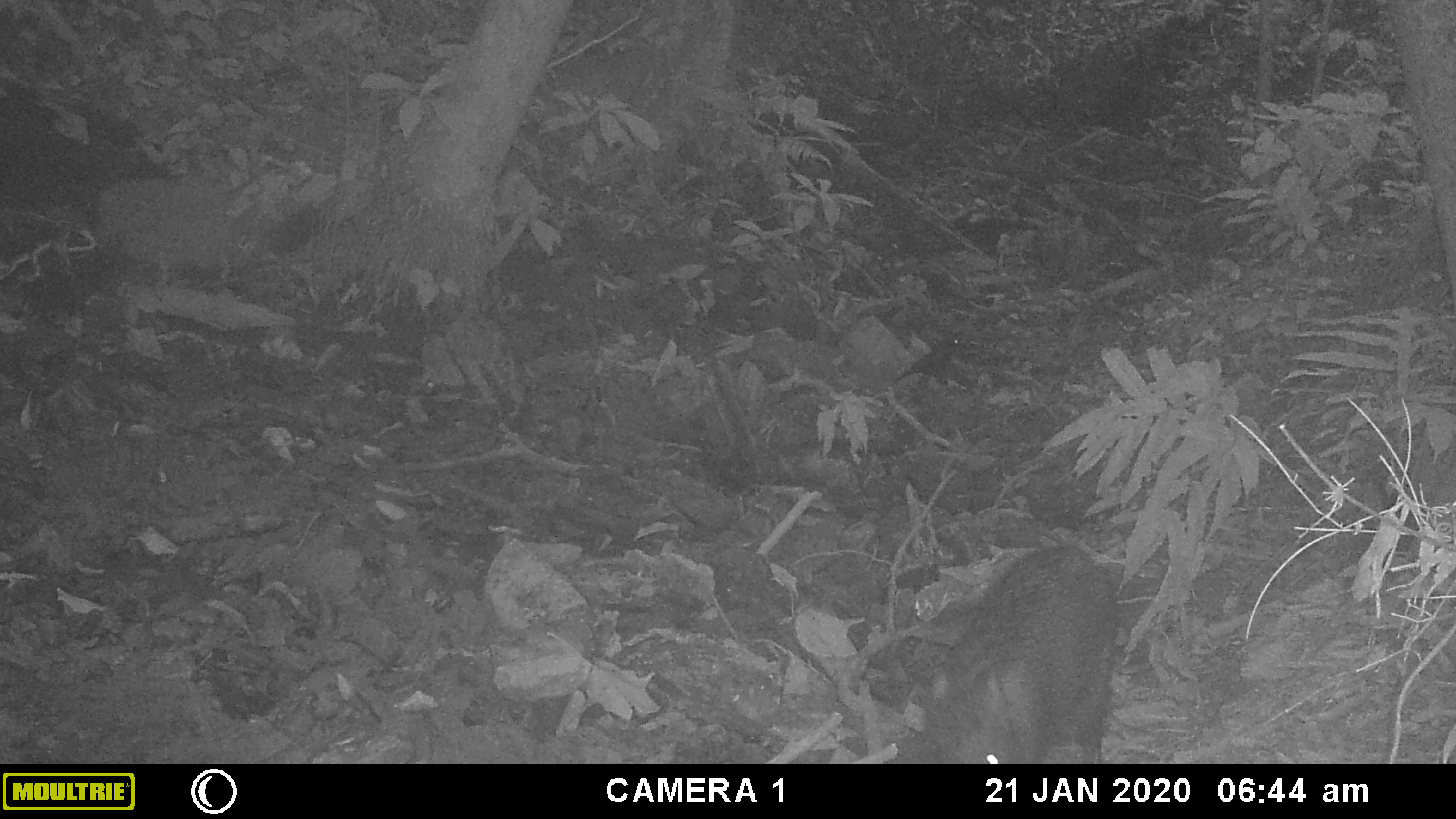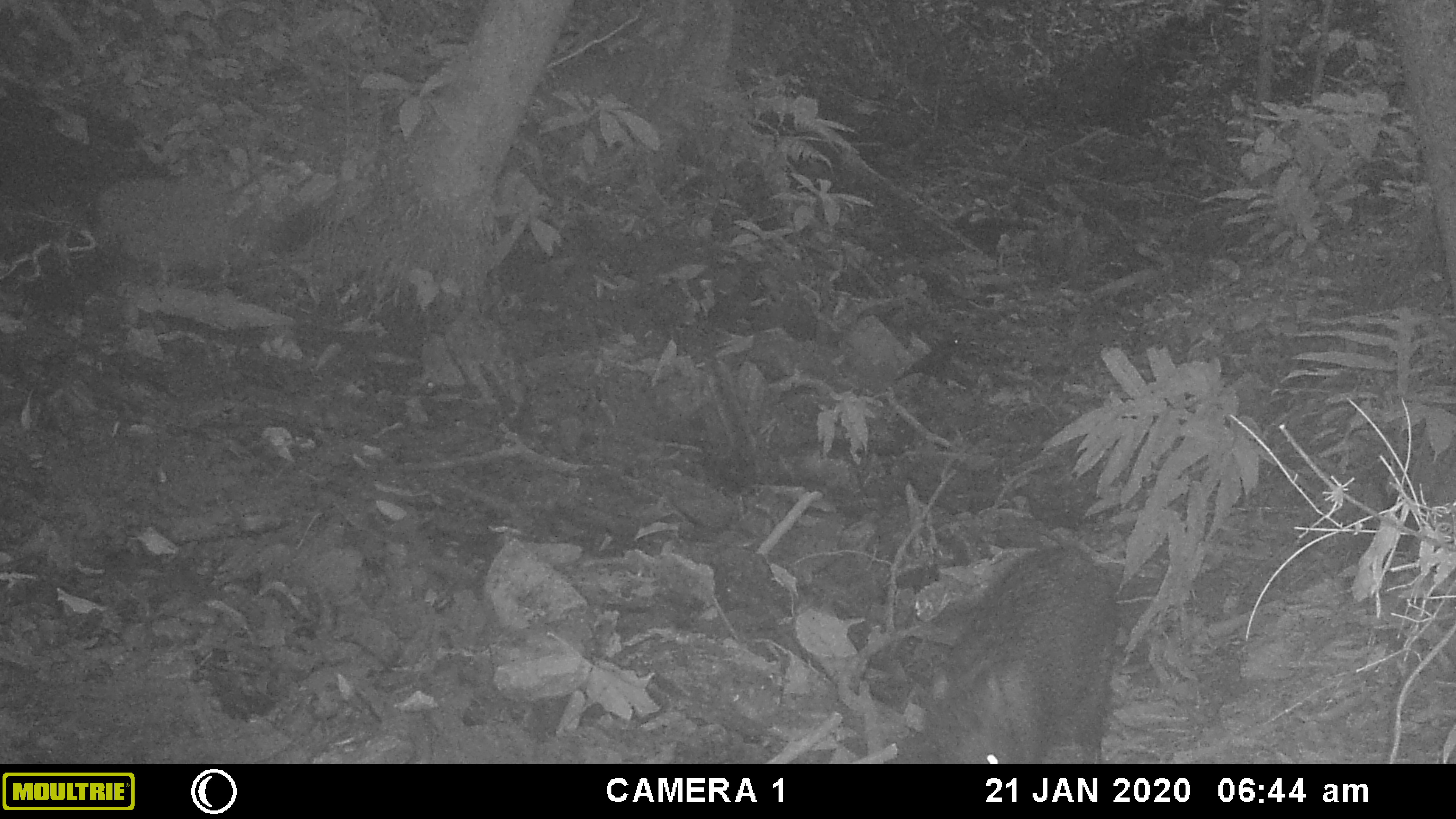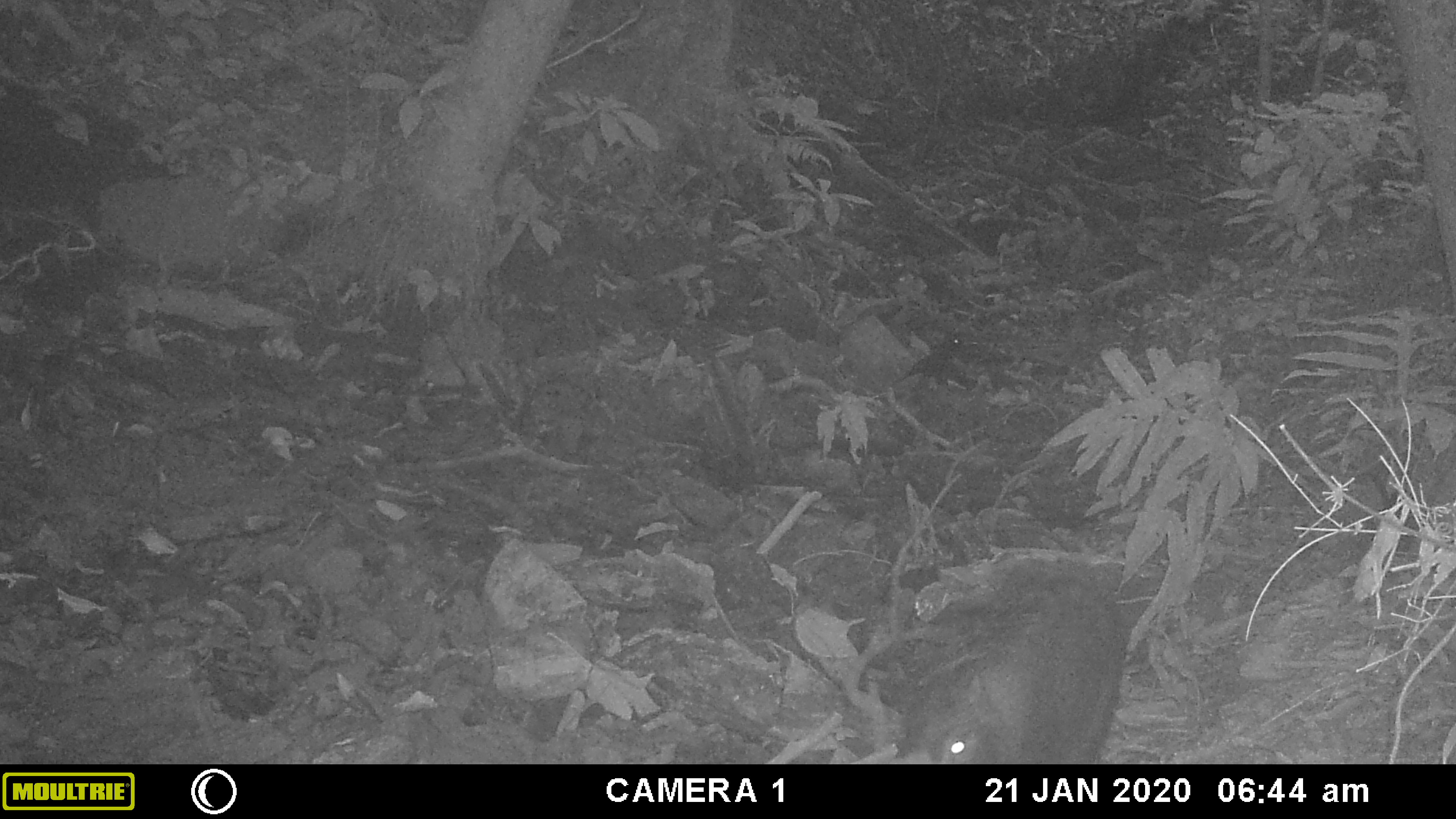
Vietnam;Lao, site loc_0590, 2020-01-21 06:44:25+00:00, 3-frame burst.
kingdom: Animalia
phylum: Chordata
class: Aves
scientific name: Aves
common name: bird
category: unidentified bird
Unidentified bird (bird) (Aves). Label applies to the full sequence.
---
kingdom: Animalia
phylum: Chordata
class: Mammalia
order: Artiodactyla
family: Suidae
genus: Sus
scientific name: Sus scrofa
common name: eurasian wild pig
Eurasian wild pig (Sus scrofa). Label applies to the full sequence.